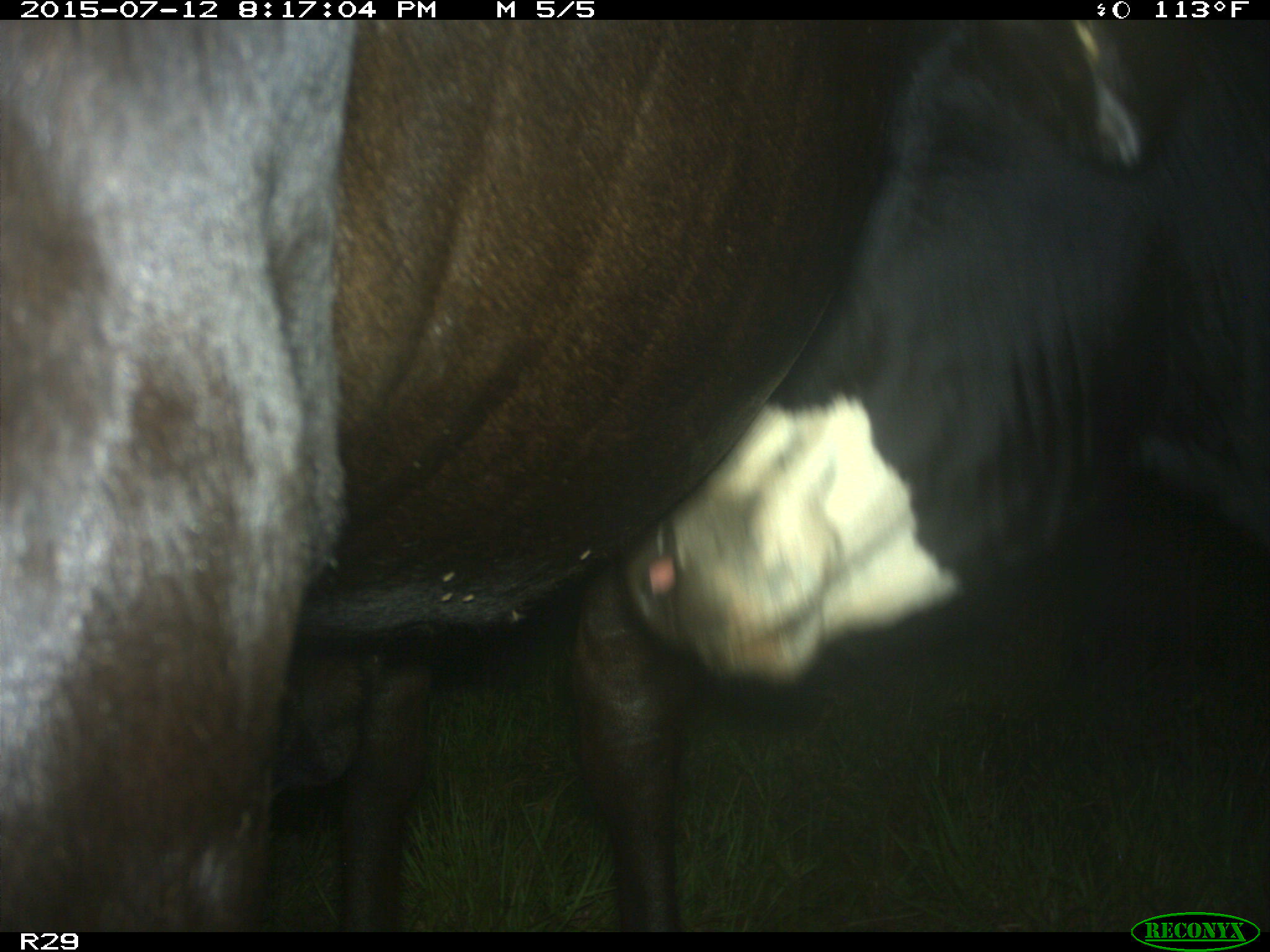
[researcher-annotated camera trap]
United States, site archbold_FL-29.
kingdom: Animalia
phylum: Chordata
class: Mammalia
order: Artiodactyla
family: Bovidae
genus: Bos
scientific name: Bos taurus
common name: domestic cow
Bos taurus (domestic cow).